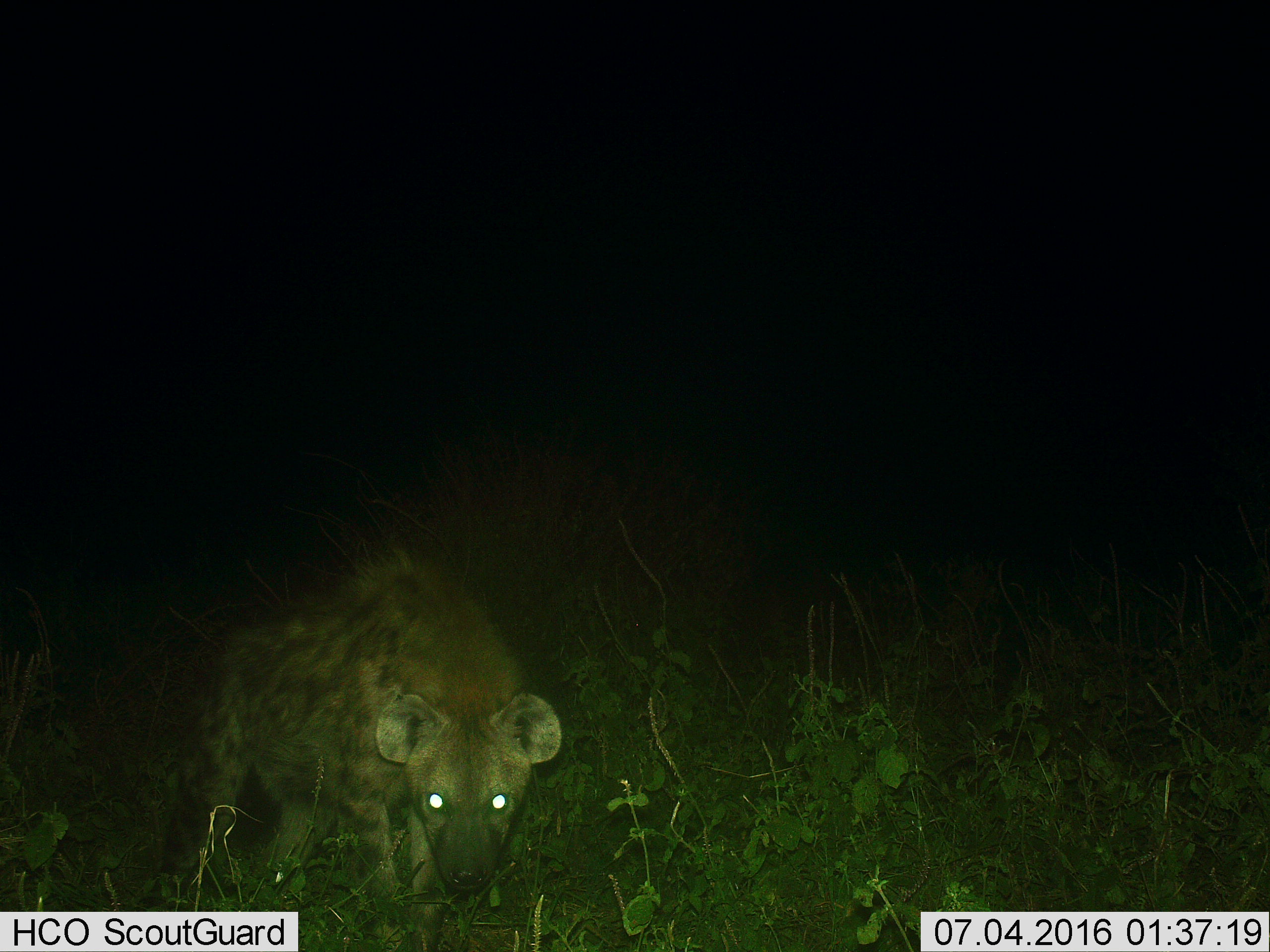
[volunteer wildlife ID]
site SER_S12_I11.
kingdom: Animalia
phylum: Chordata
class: Mammalia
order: Carnivora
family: Hyaenidae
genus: Crocuta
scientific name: Crocuta crocuta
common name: spotted hyena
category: hyenaspotted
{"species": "hyenaspotted (spotted hyena) (Crocuta crocuta)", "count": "1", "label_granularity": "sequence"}